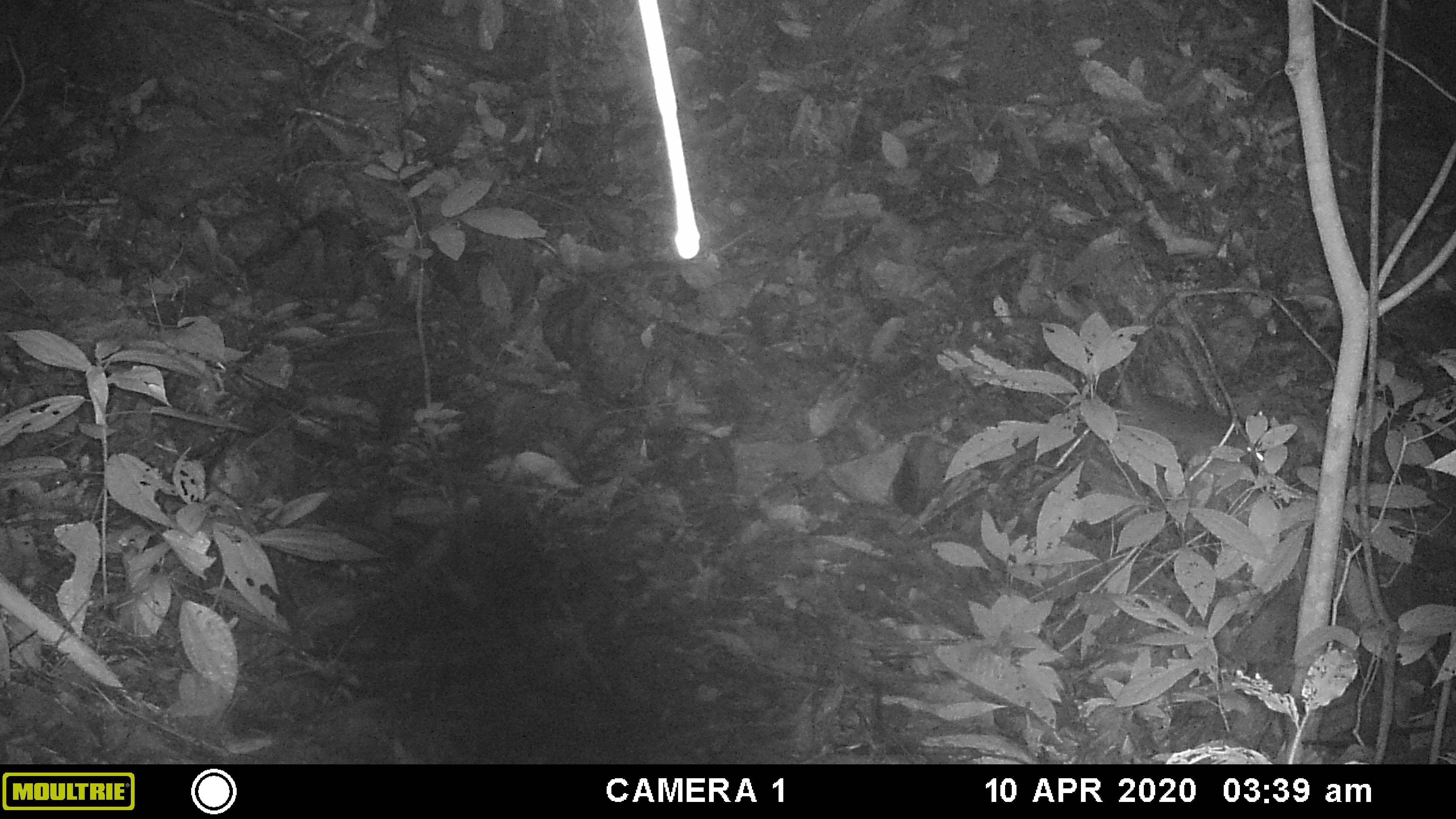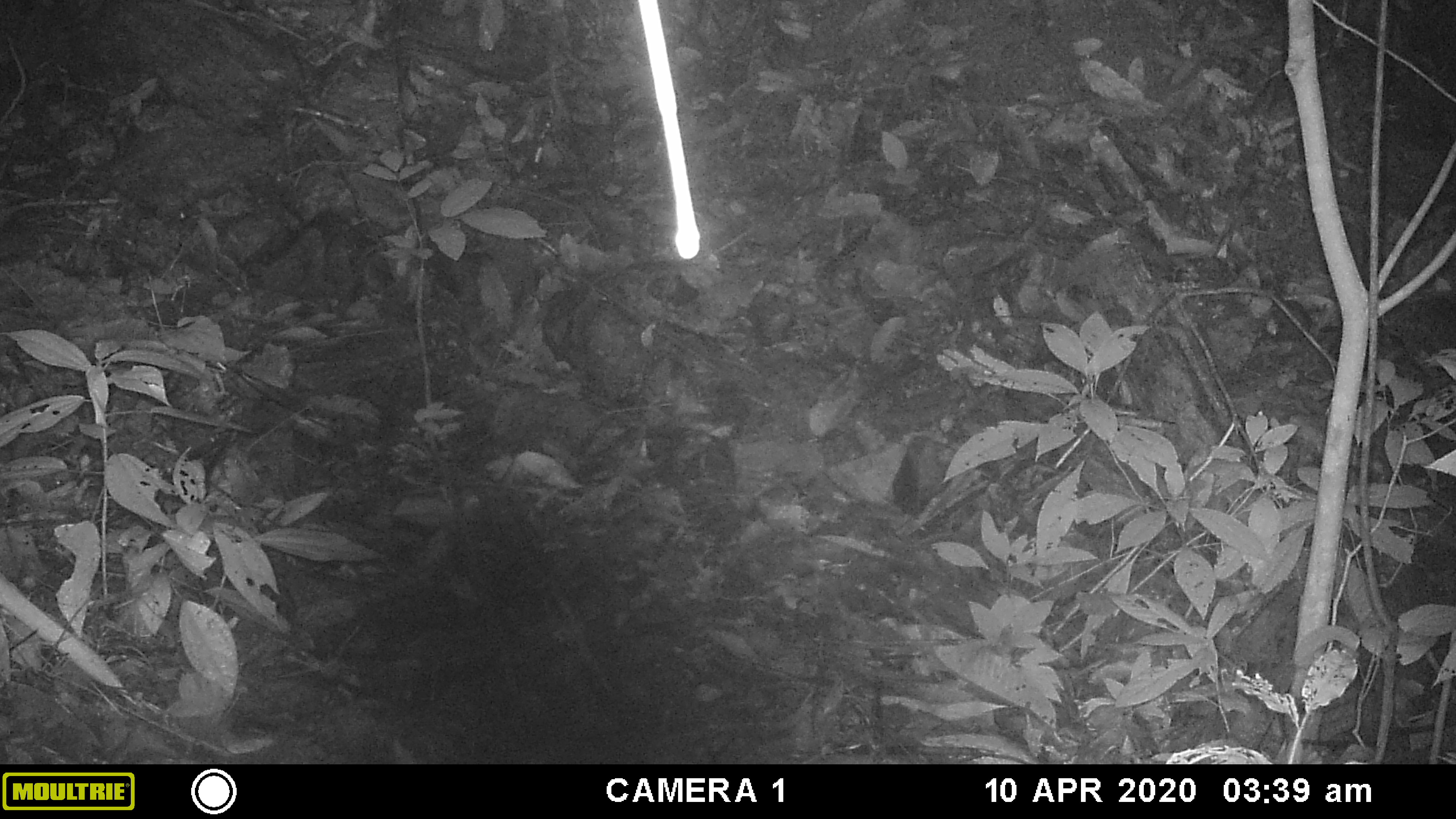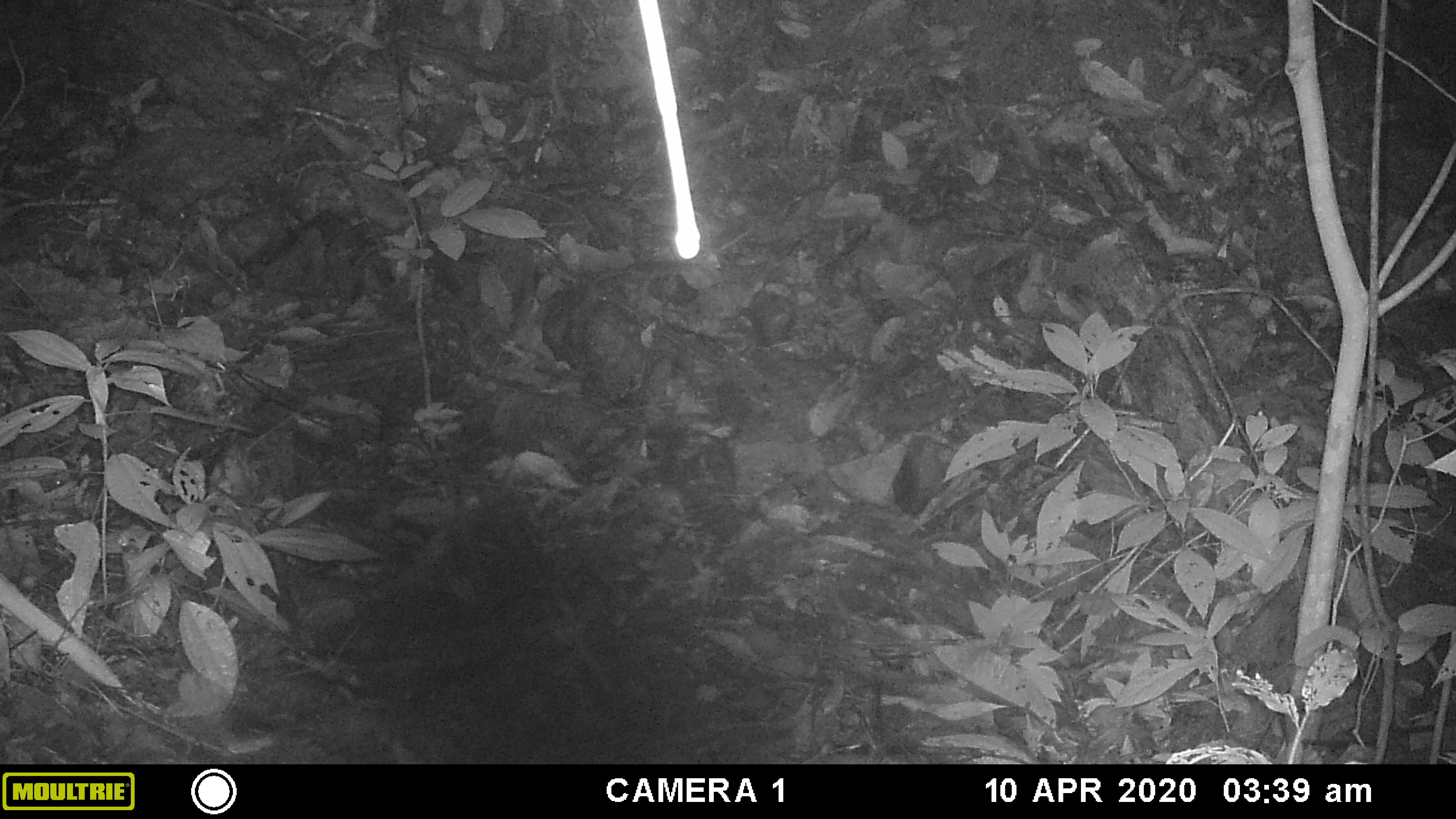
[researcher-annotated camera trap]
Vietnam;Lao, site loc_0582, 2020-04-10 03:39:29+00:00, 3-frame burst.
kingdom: Animalia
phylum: Chordata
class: Mammalia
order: Rodentia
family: Muridae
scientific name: Muridae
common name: old-world mice and rats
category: unidentified murid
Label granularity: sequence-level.